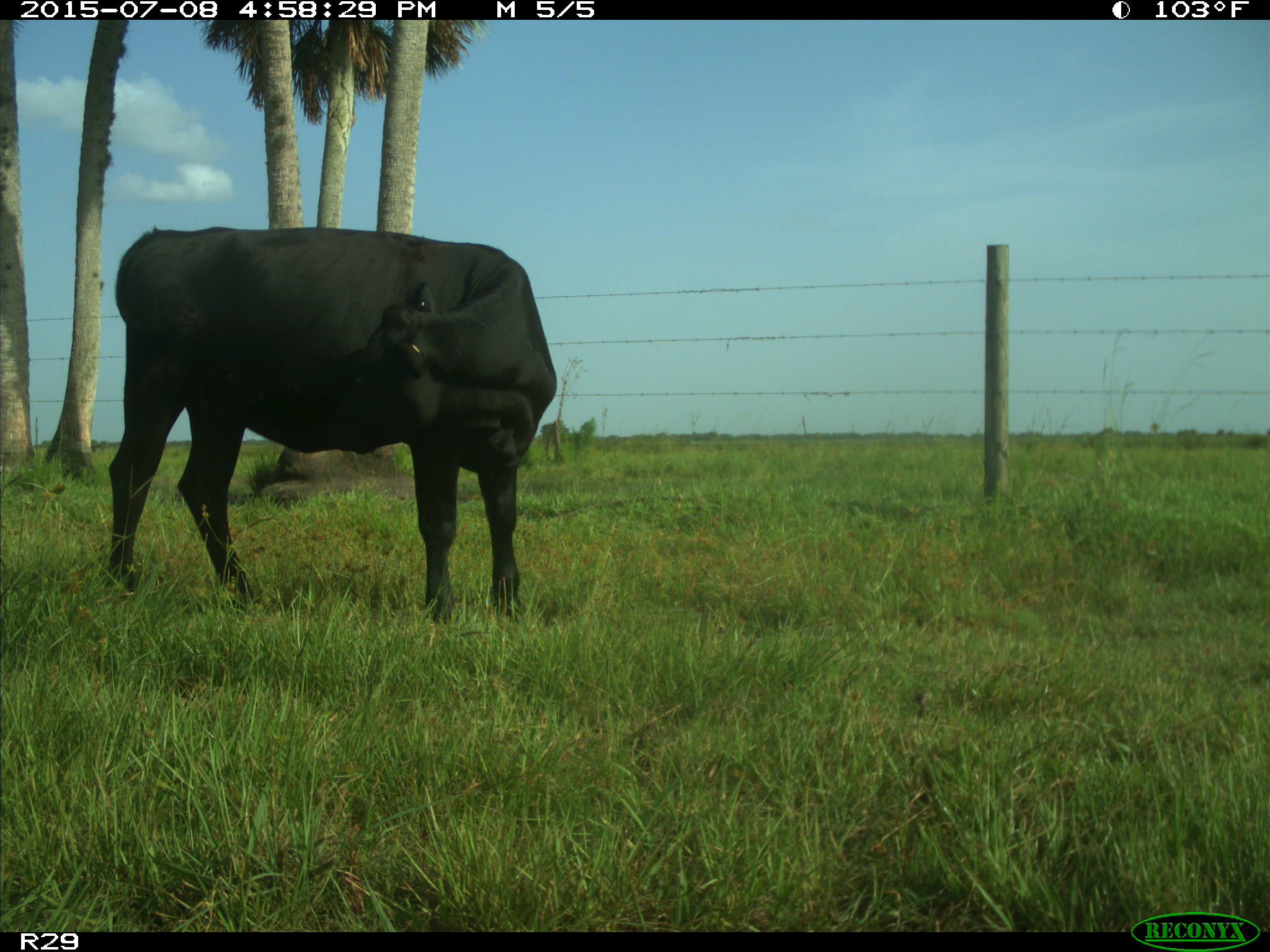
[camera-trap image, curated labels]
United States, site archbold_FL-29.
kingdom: Animalia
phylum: Chordata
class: Mammalia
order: Artiodactyla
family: Bovidae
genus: Bos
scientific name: Bos taurus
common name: domestic cow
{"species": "Bos taurus (domestic cow)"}